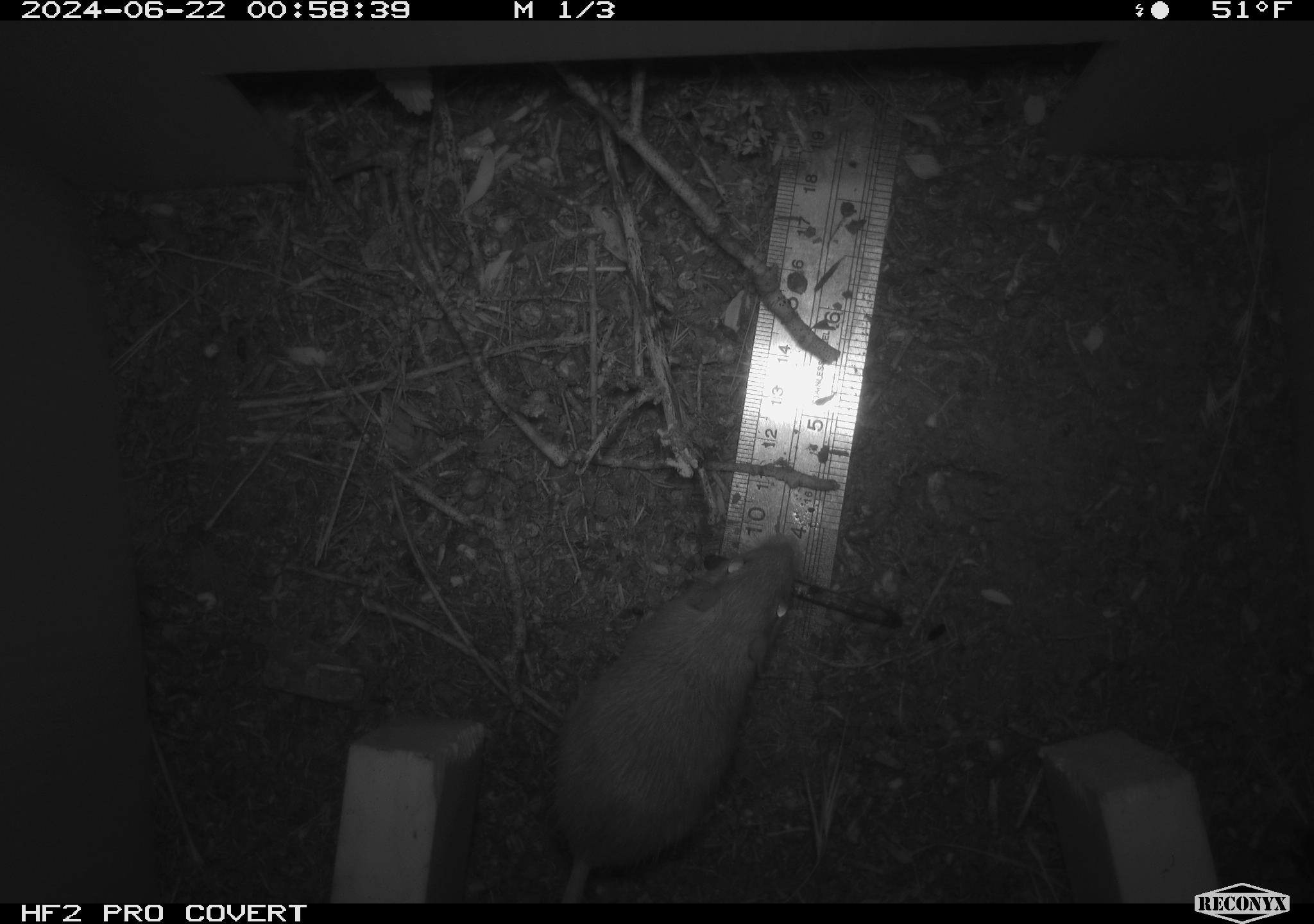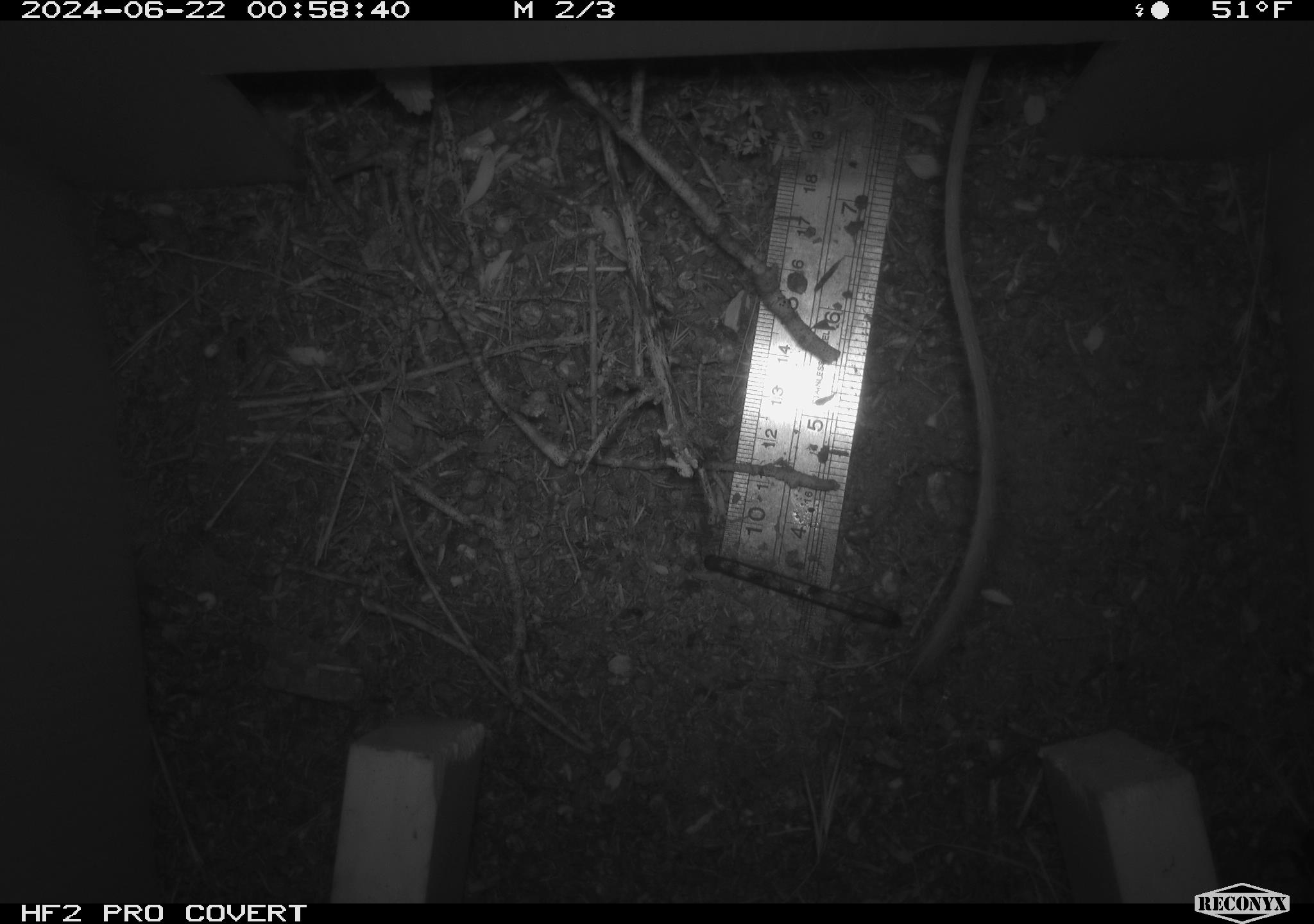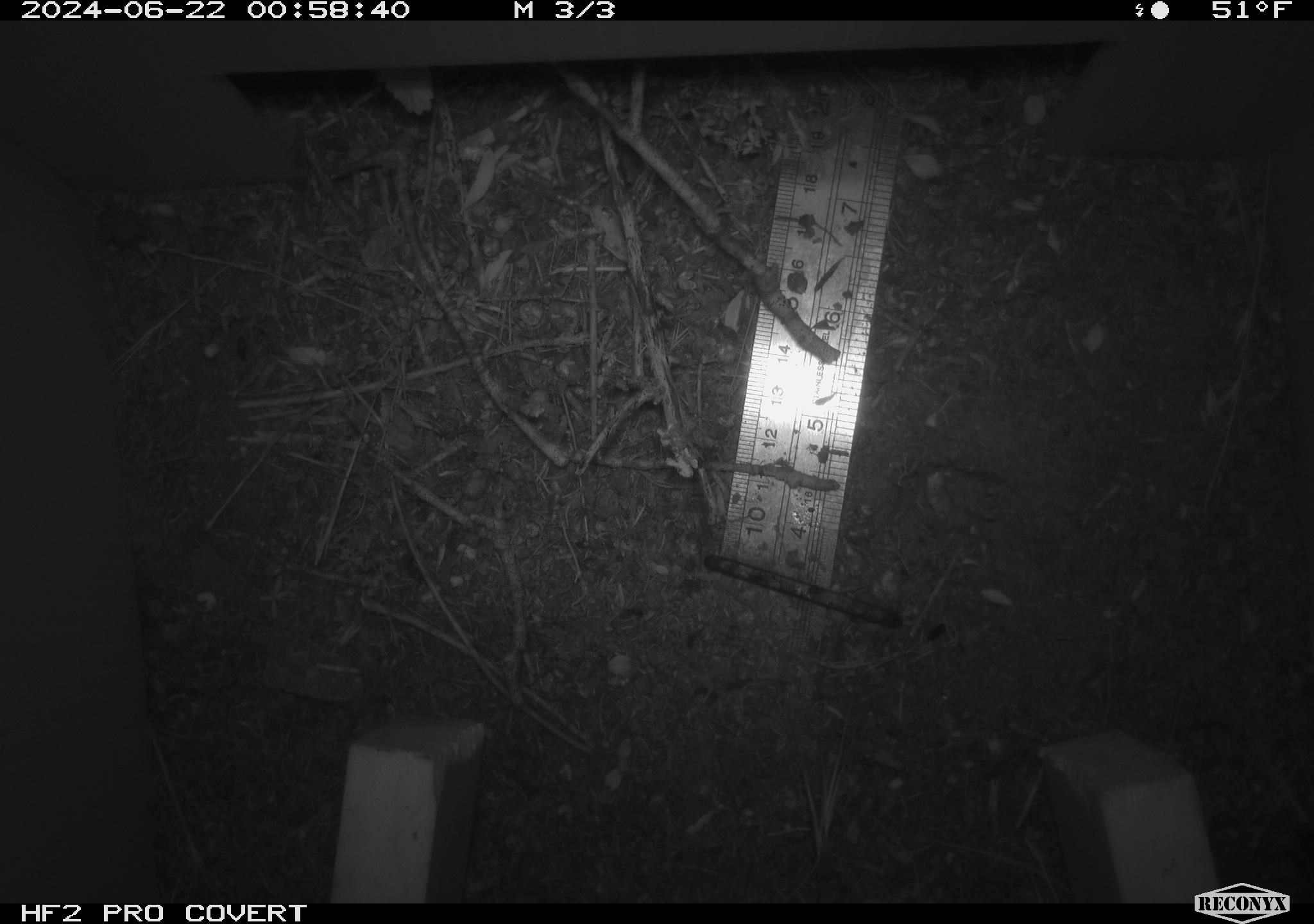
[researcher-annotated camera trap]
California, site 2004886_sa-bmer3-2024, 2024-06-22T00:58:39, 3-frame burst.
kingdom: Animalia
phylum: Chordata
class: Mammalia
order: Rodentia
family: Heteromyidae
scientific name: Heteromyidae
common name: kangaroo rats and pocket mice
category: heteromyidae family